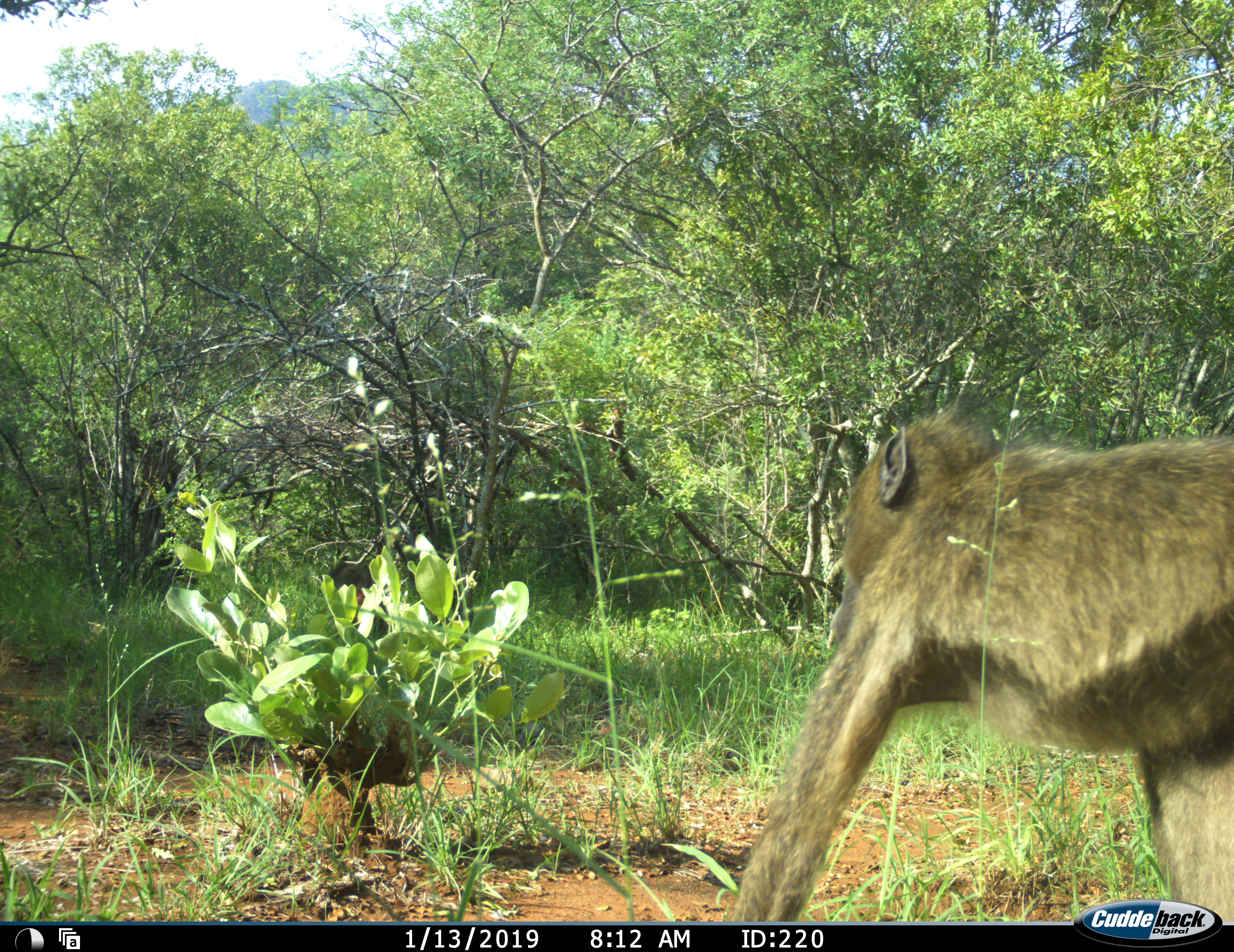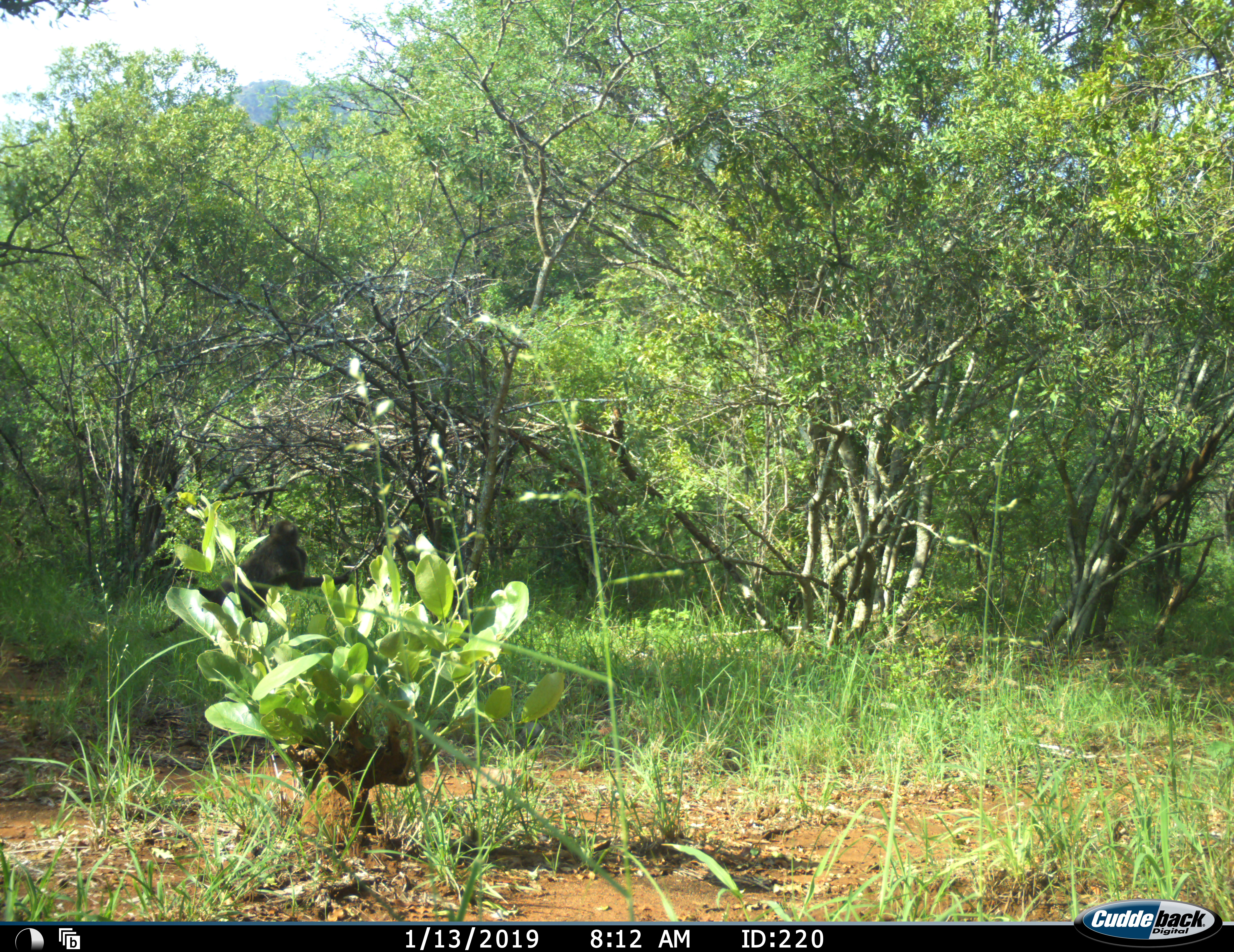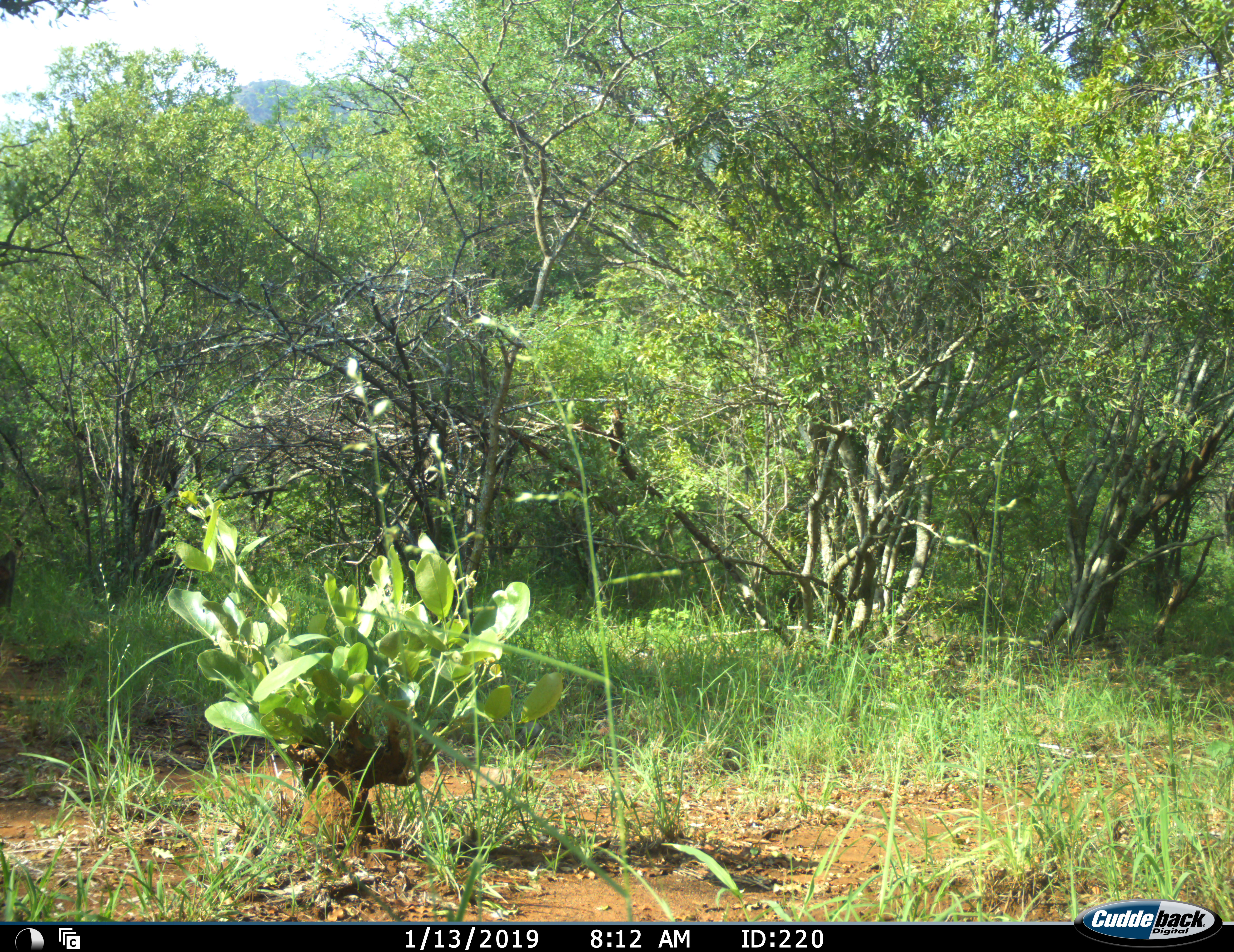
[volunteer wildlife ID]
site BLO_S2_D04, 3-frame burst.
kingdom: Animalia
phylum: Chordata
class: Mammalia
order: Primates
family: Cercopithecidae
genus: Papio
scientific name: Papio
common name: baboon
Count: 1.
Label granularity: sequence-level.